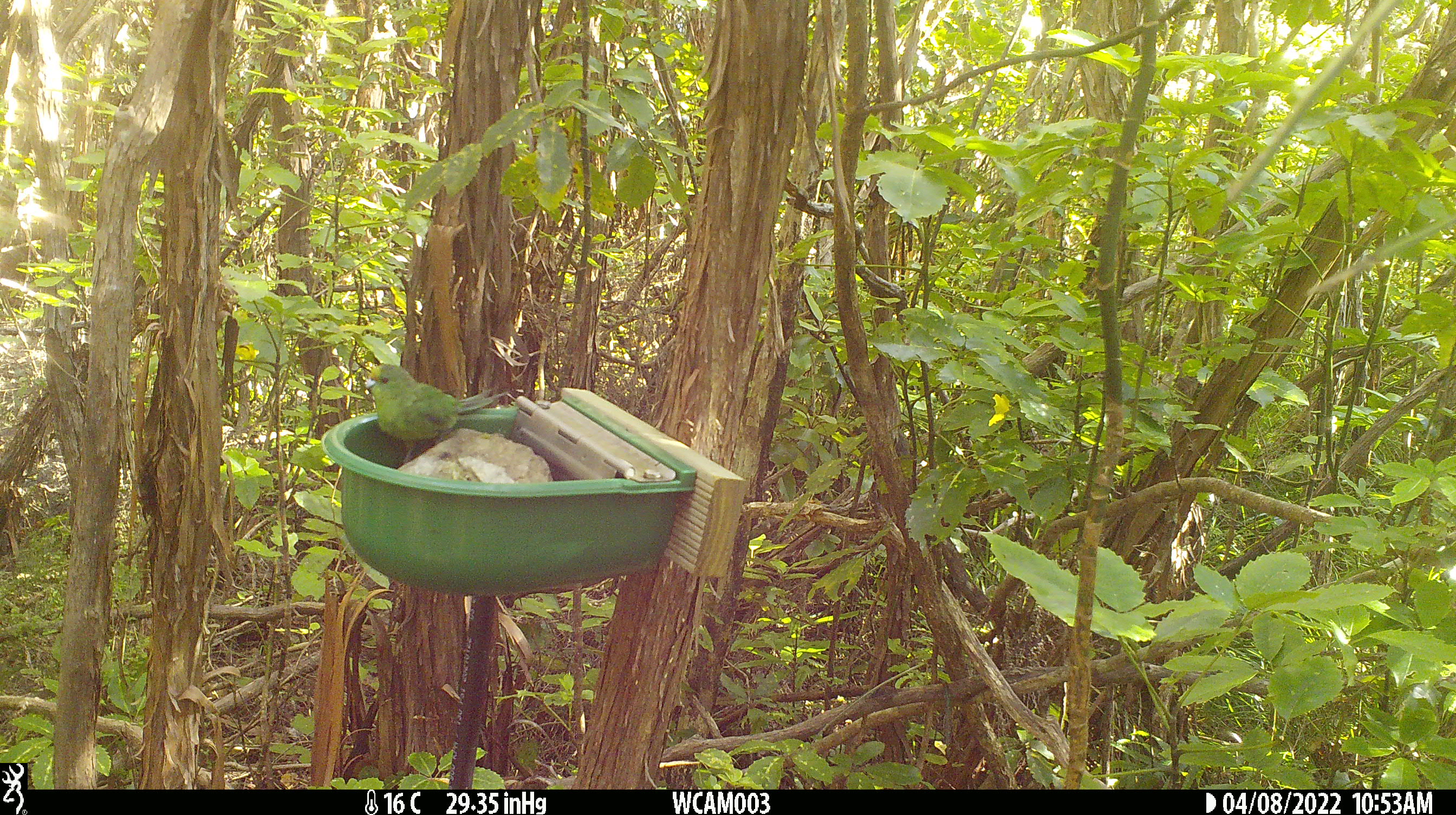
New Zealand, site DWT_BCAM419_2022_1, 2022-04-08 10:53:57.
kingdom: Animalia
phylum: Chordata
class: Aves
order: Psittaciformes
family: Psittaculidae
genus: Cyanoramphus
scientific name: Cyanoramphus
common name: parakeet